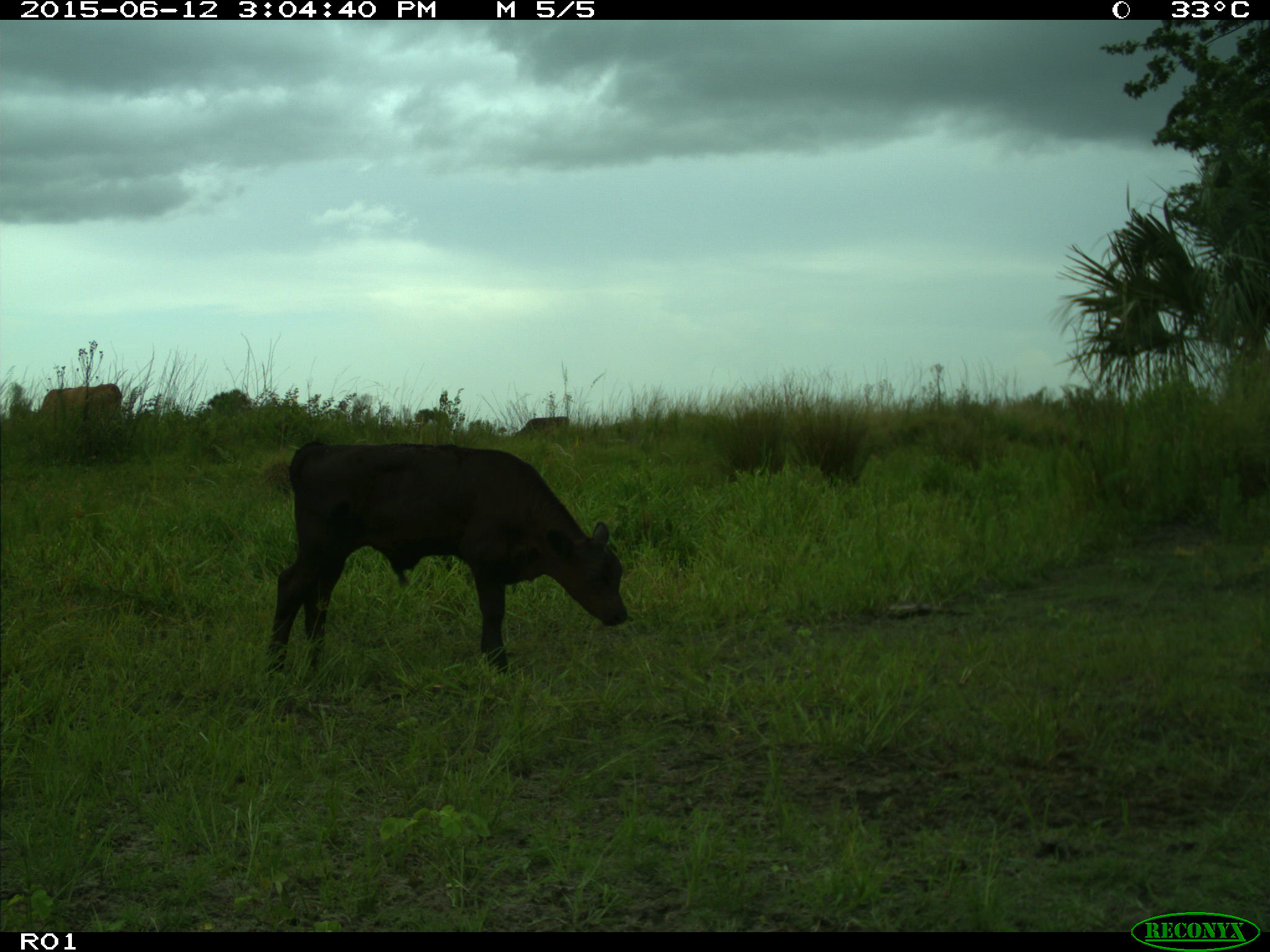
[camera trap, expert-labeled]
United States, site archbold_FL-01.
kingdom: Animalia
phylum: Chordata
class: Mammalia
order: Artiodactyla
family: Bovidae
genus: Bos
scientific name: Bos taurus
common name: domestic cow